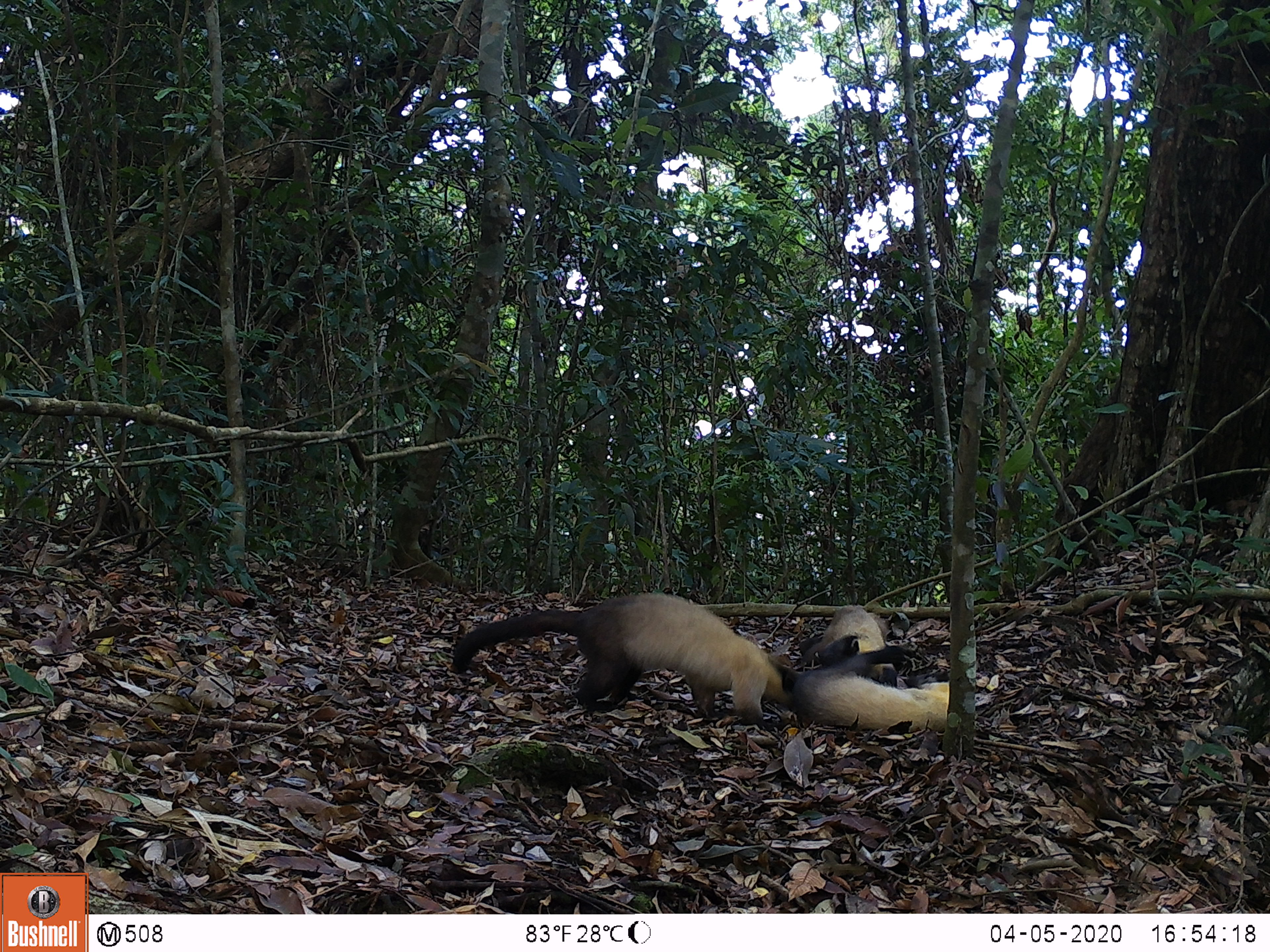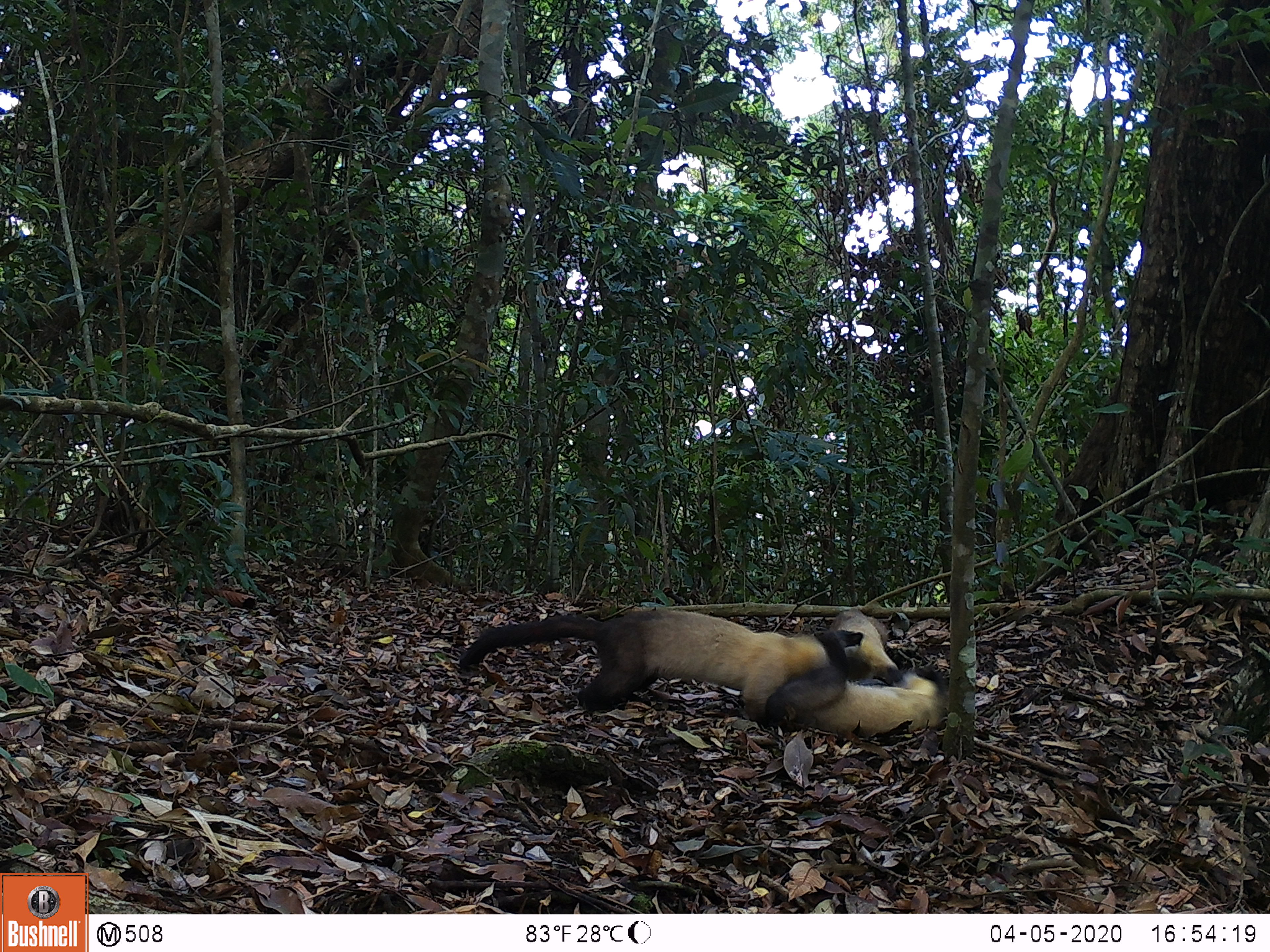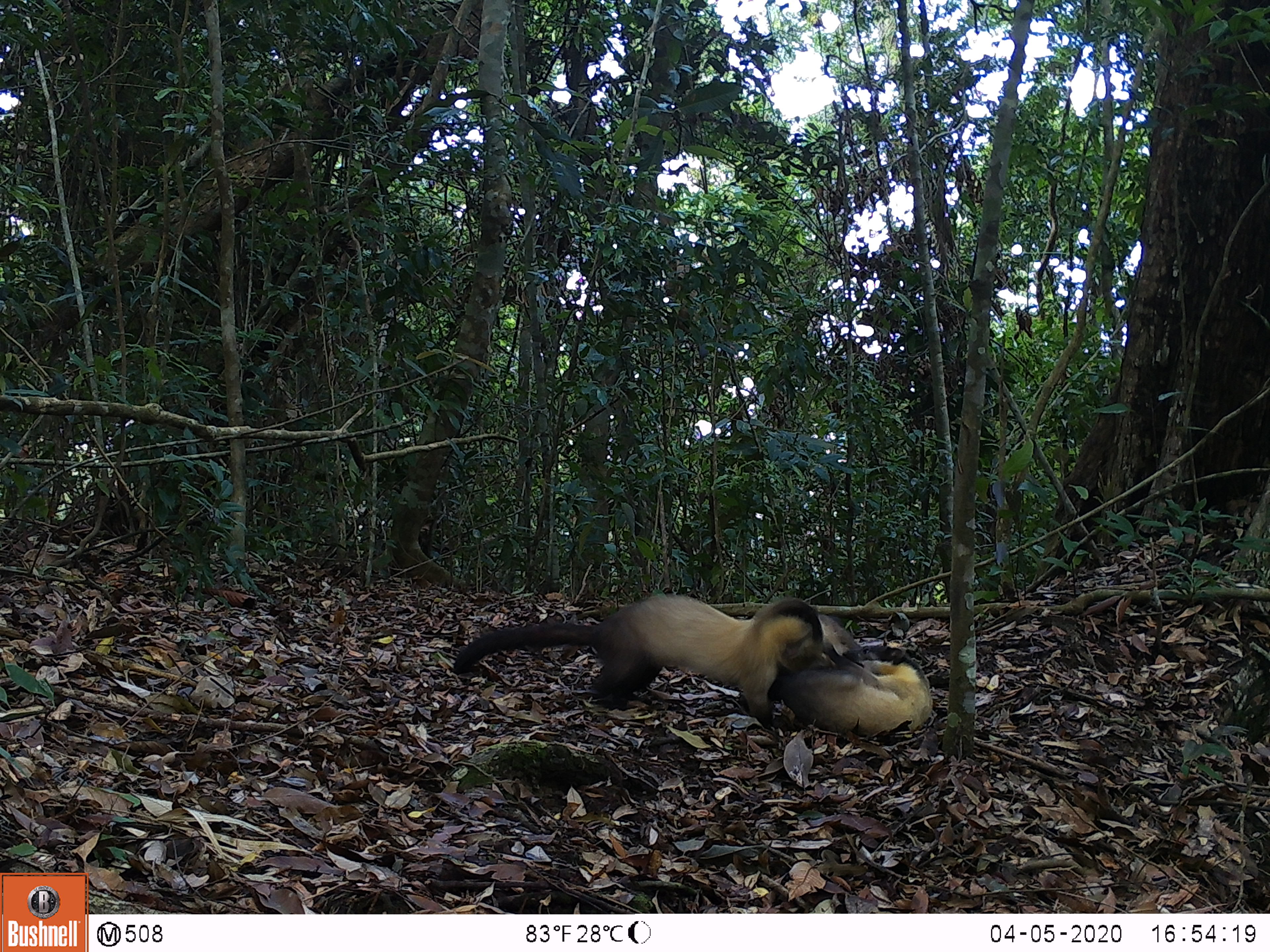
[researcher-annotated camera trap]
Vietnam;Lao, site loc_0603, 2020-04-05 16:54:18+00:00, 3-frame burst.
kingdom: Animalia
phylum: Chordata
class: Mammalia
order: Carnivora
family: Mustelidae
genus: Martes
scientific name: Martes flavigula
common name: yellow-throated marten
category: yellow throated marten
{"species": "yellow throated marten (yellow-throated marten) (Martes flavigula)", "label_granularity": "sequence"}